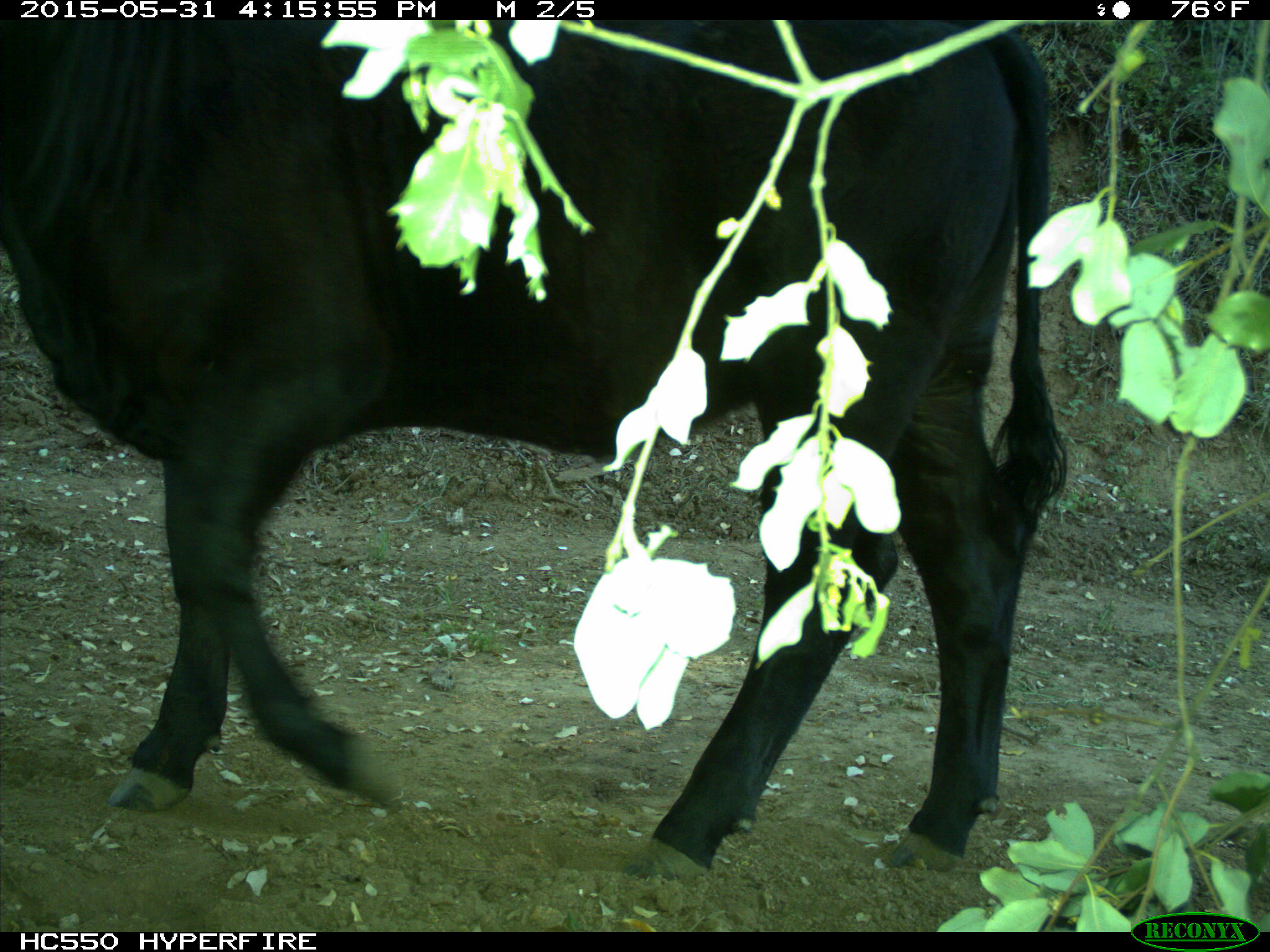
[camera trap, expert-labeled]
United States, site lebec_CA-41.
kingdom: Animalia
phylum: Chordata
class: Mammalia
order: Artiodactyla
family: Bovidae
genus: Bos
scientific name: Bos taurus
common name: domestic cow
Bos taurus (domestic cow).